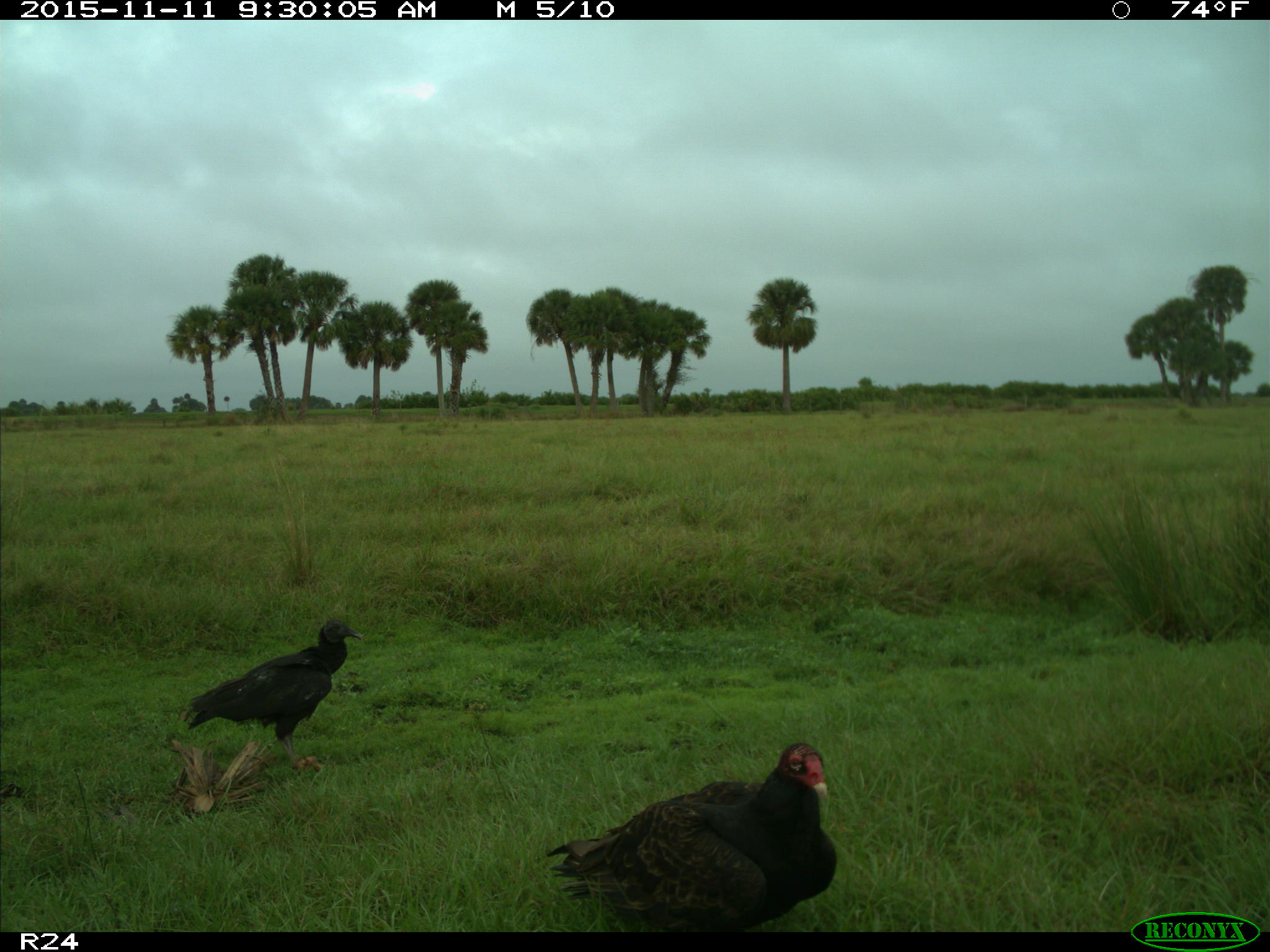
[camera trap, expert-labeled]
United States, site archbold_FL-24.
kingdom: Animalia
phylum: Chordata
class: Aves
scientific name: Aves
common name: birds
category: unidentified bird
Unidentified bird (birds) (Aves).